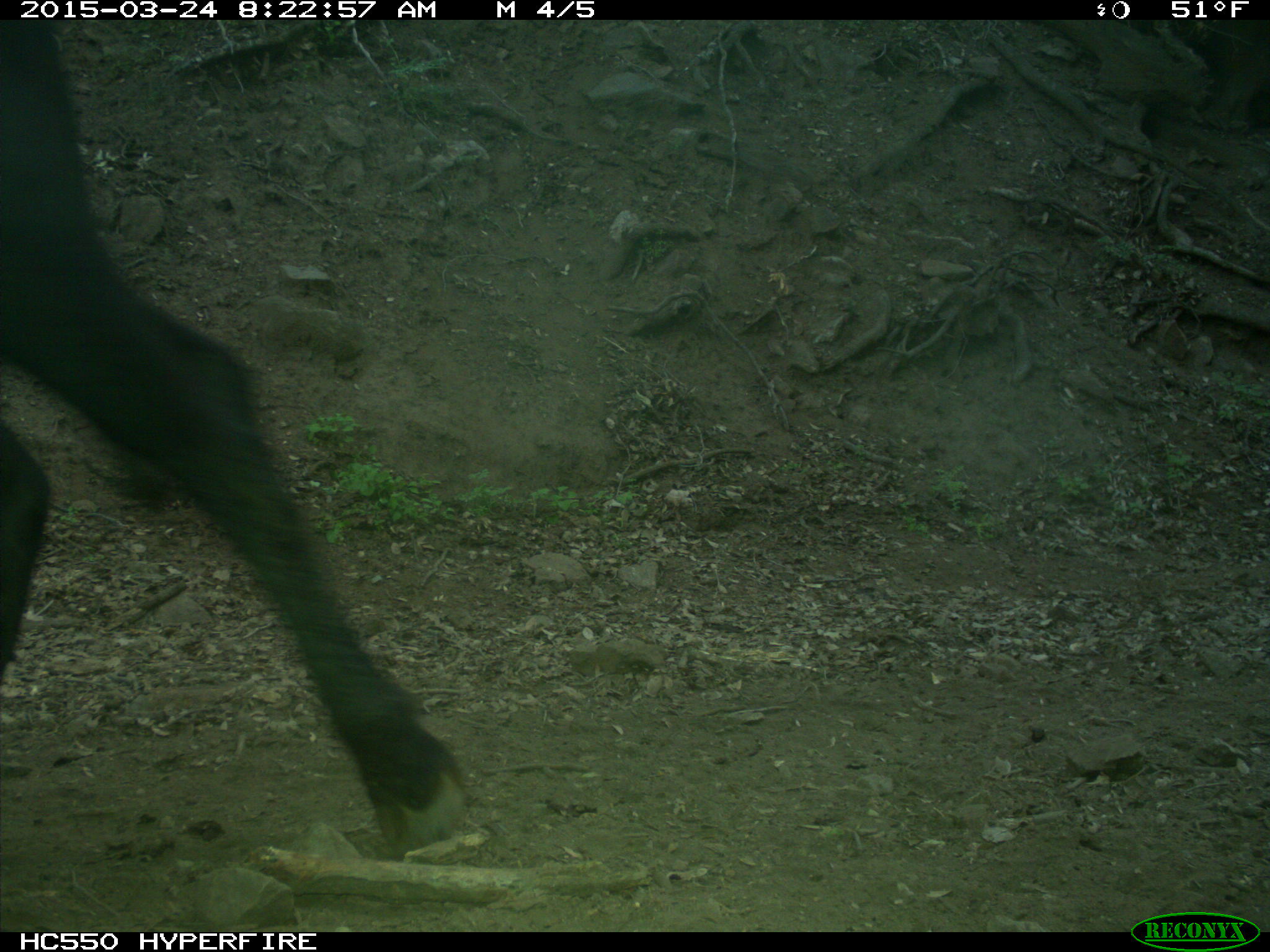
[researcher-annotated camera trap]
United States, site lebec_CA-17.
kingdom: Animalia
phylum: Chordata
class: Mammalia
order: Artiodactyla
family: Bovidae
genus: Bos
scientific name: Bos taurus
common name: domestic cow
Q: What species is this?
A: Bos taurus (domestic cow).